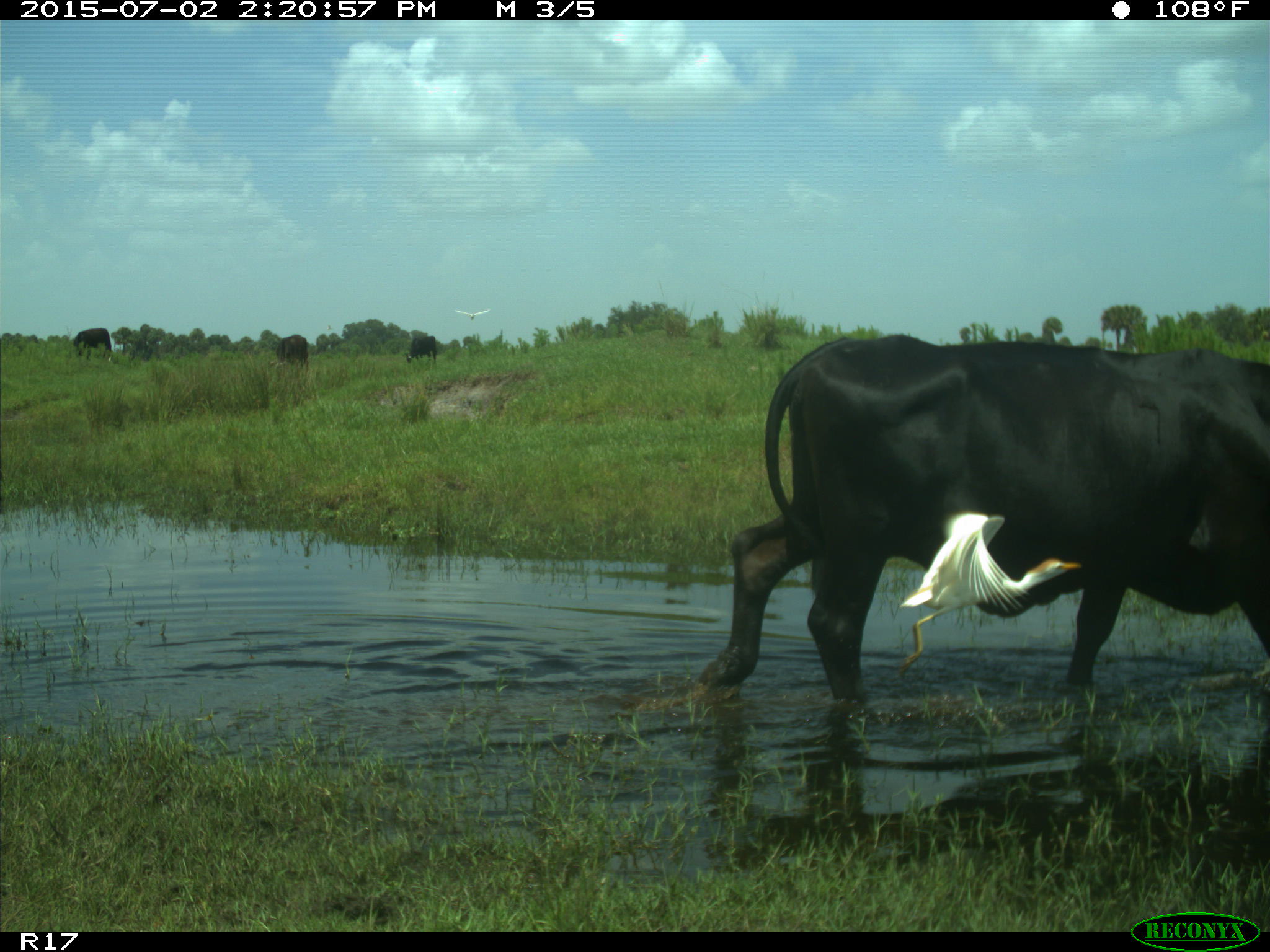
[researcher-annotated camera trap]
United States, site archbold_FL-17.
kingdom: Animalia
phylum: Chordata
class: Mammalia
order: Artiodactyla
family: Bovidae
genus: Bos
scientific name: Bos taurus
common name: domestic cow